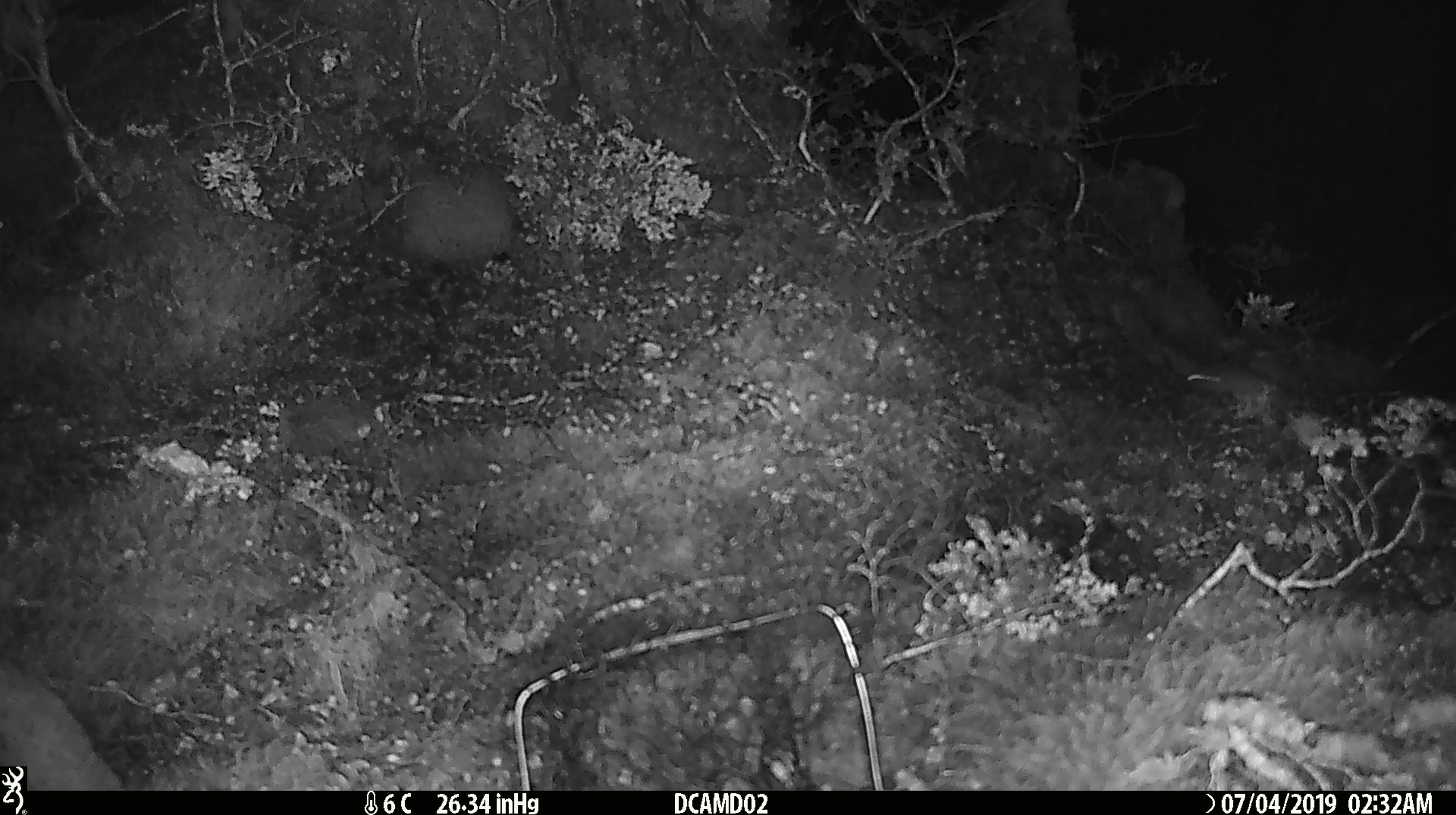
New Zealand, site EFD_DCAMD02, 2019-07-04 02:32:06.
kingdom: Animalia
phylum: Chordata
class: Mammalia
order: Rodentia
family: Muridae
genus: Mus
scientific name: Mus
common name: mouse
Mouse (Mus).